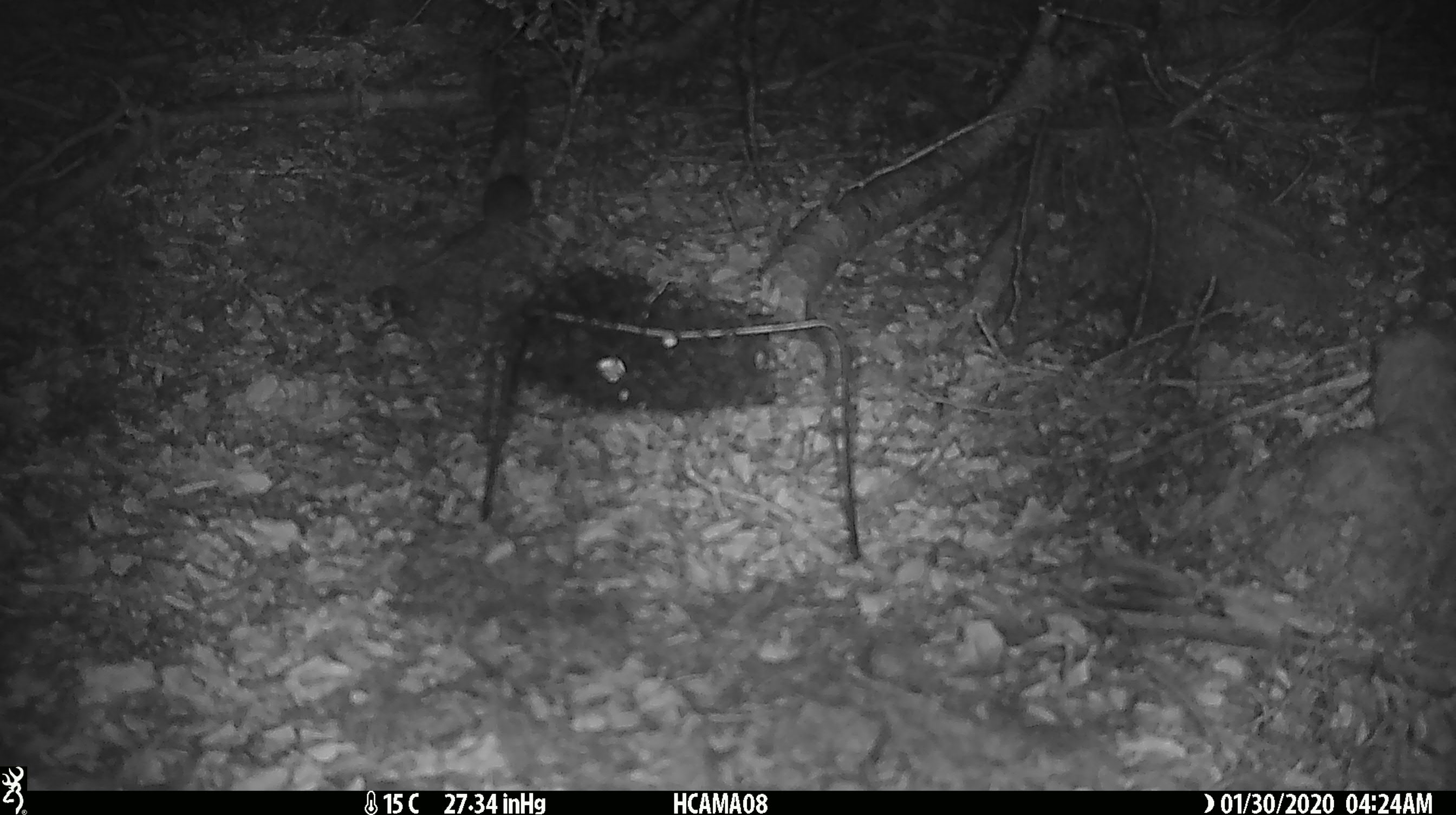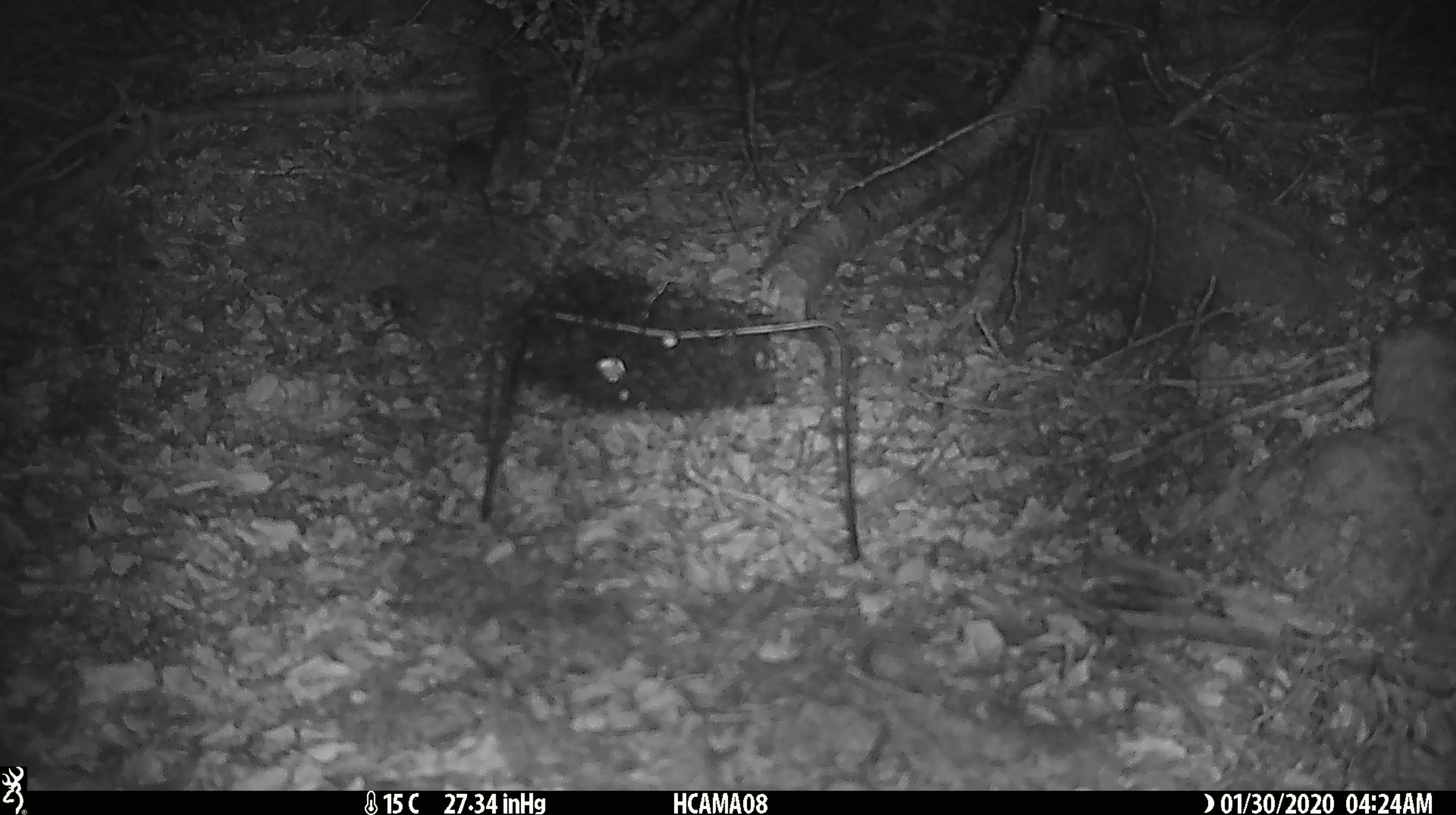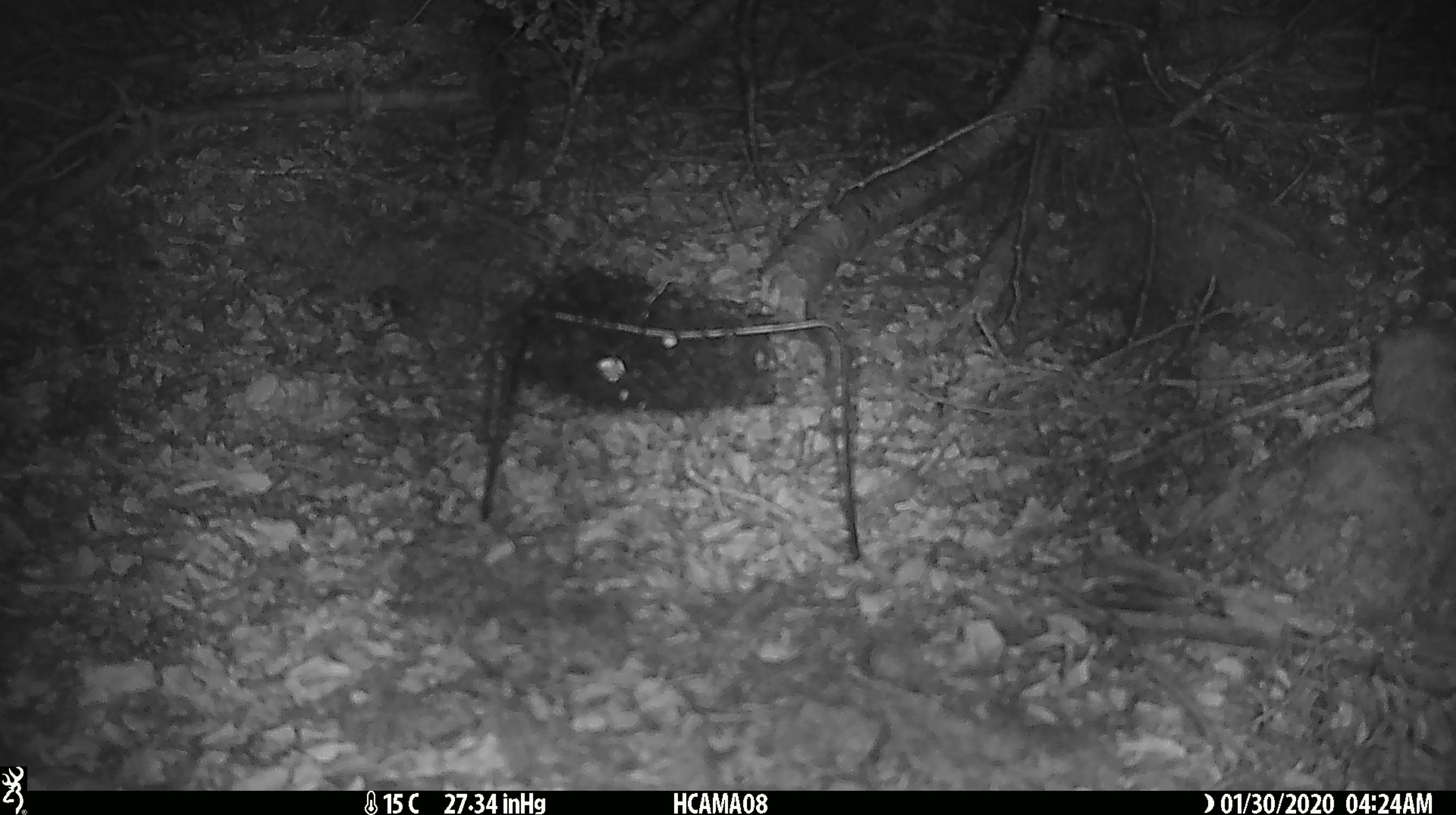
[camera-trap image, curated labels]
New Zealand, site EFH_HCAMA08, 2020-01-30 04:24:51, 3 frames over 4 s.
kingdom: Animalia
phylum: Chordata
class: Mammalia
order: Rodentia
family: Muridae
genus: Mus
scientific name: Mus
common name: mouse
Mouse (Mus).